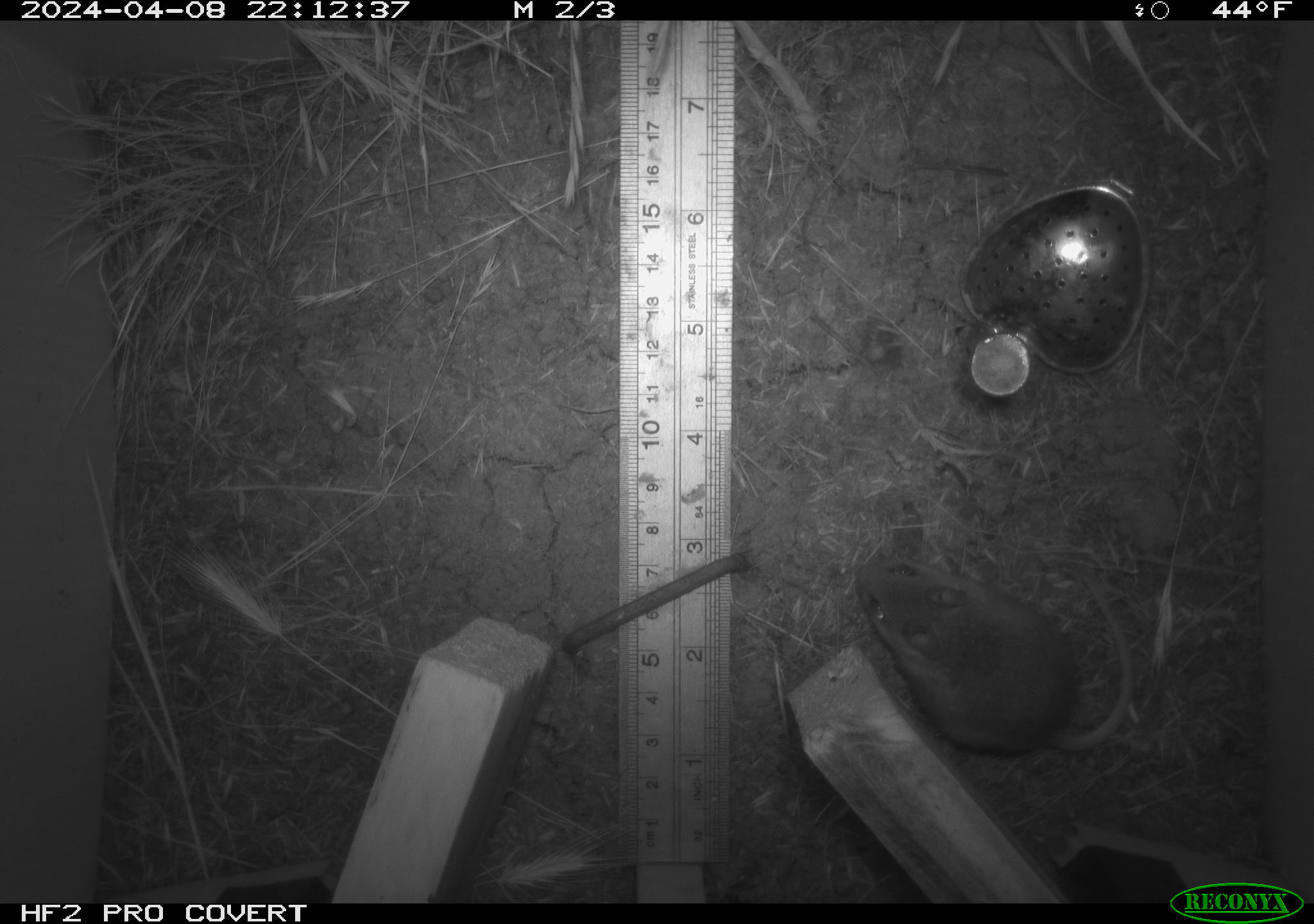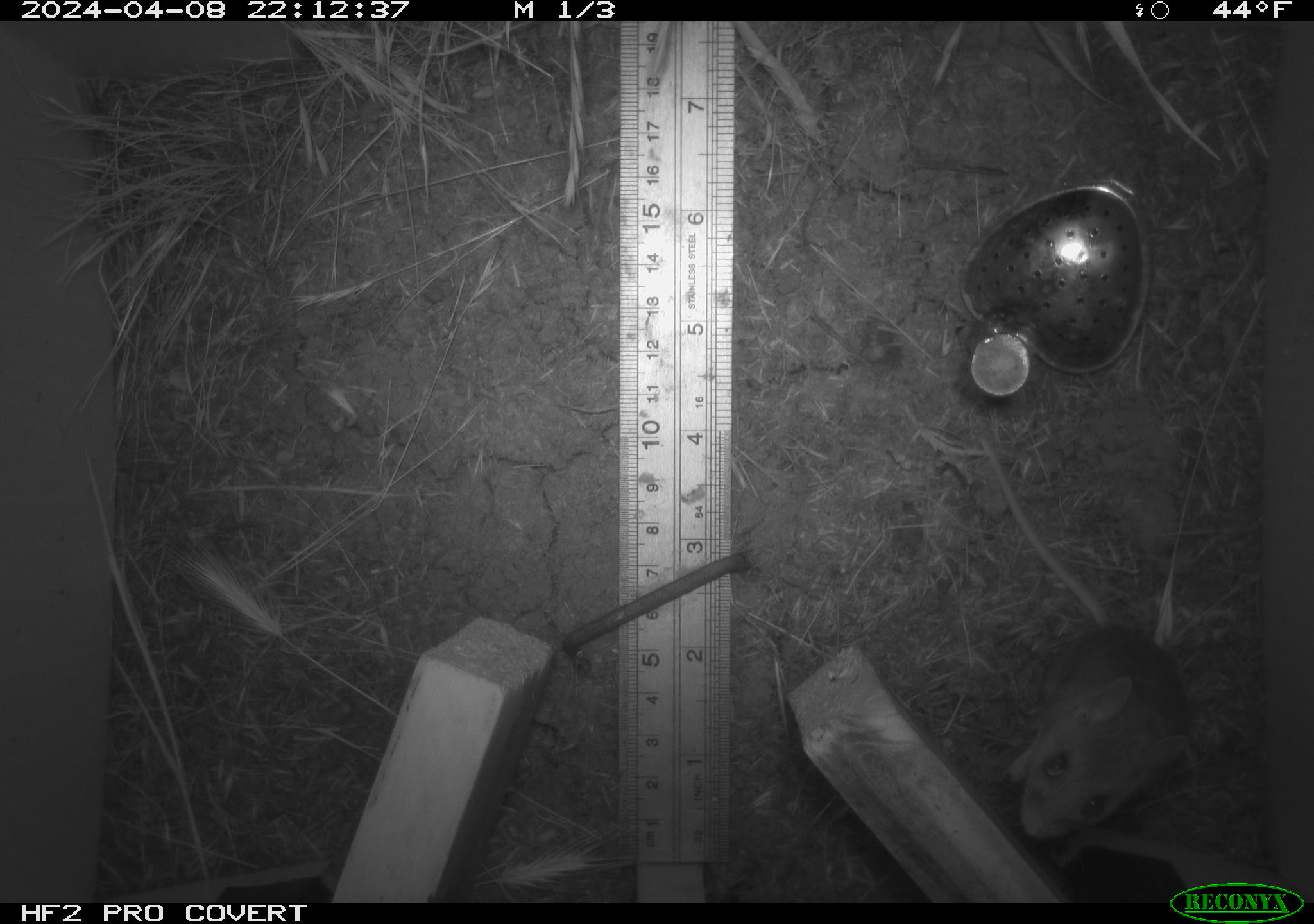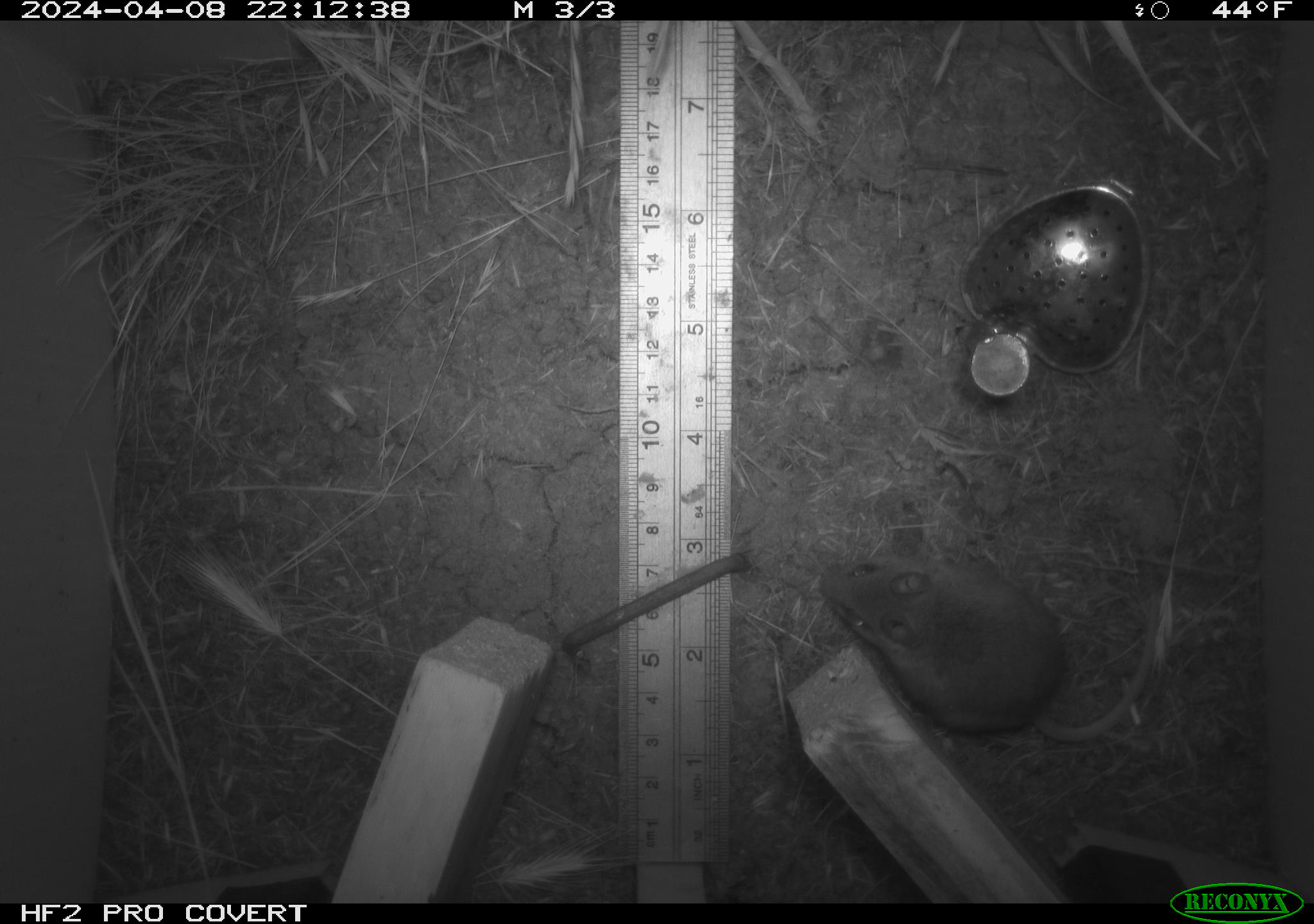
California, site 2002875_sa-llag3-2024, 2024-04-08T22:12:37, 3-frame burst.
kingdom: Animalia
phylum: Chordata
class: Mammalia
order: Rodentia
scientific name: Rodentia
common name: rodent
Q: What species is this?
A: Rodent (Rodentia).